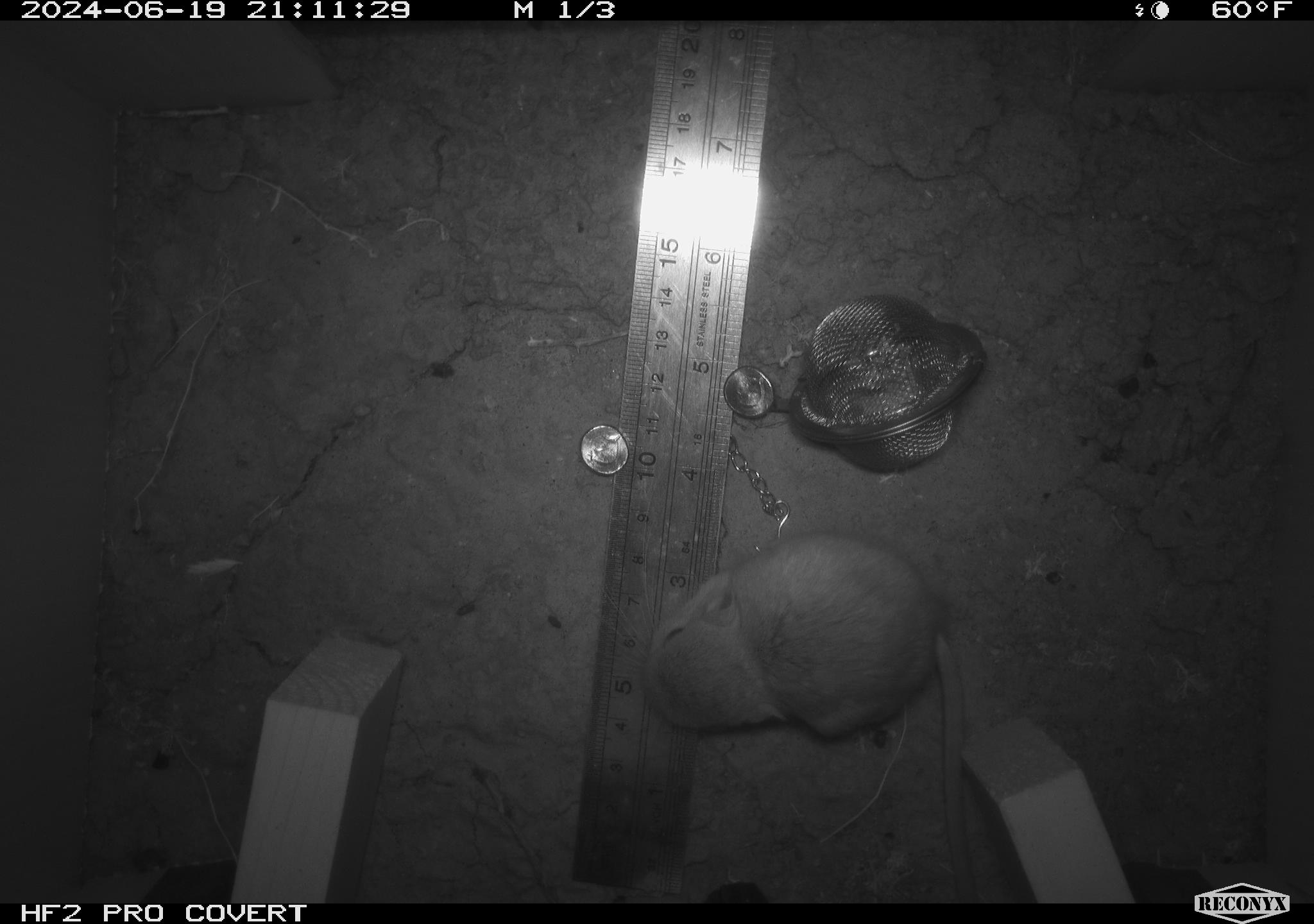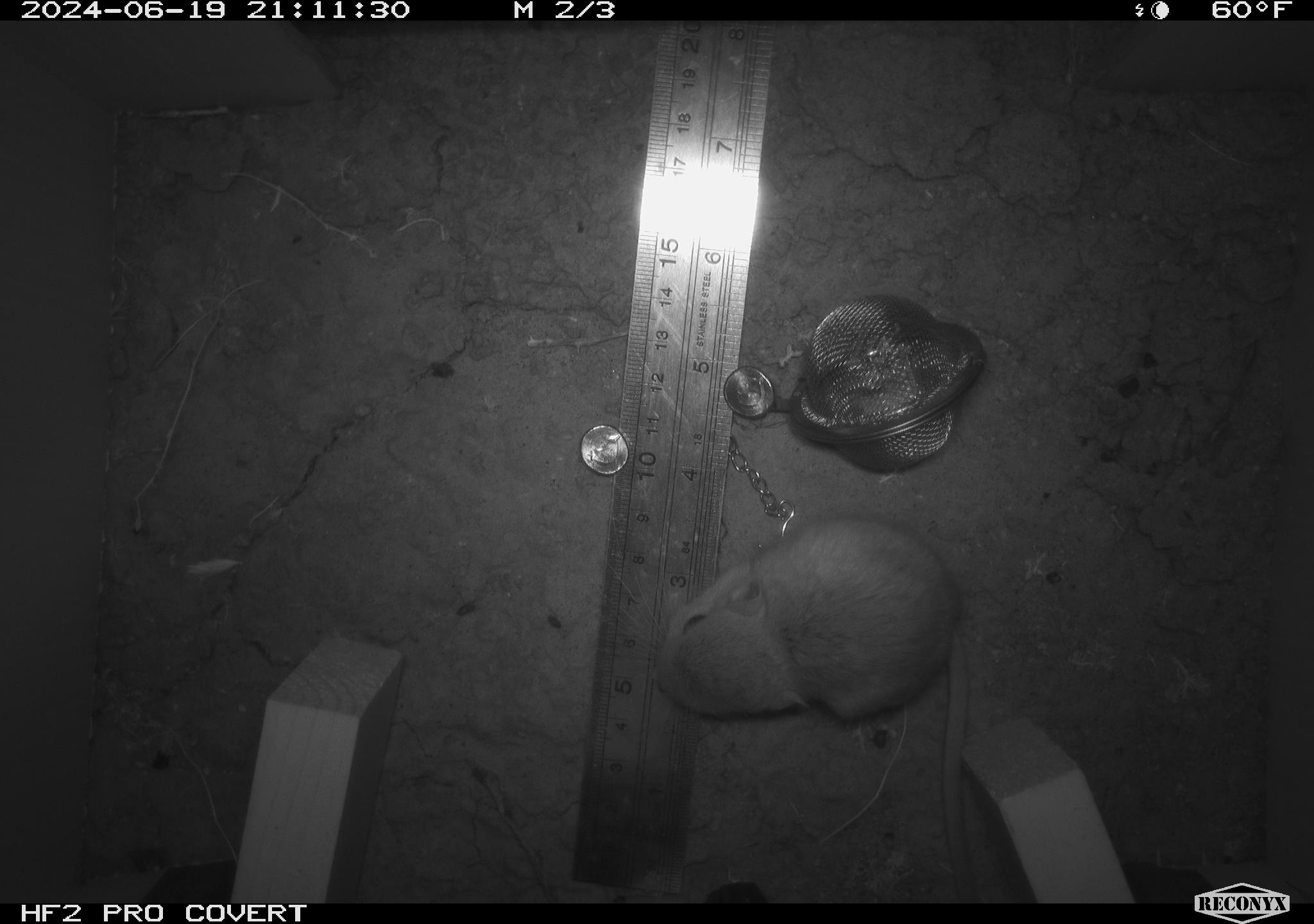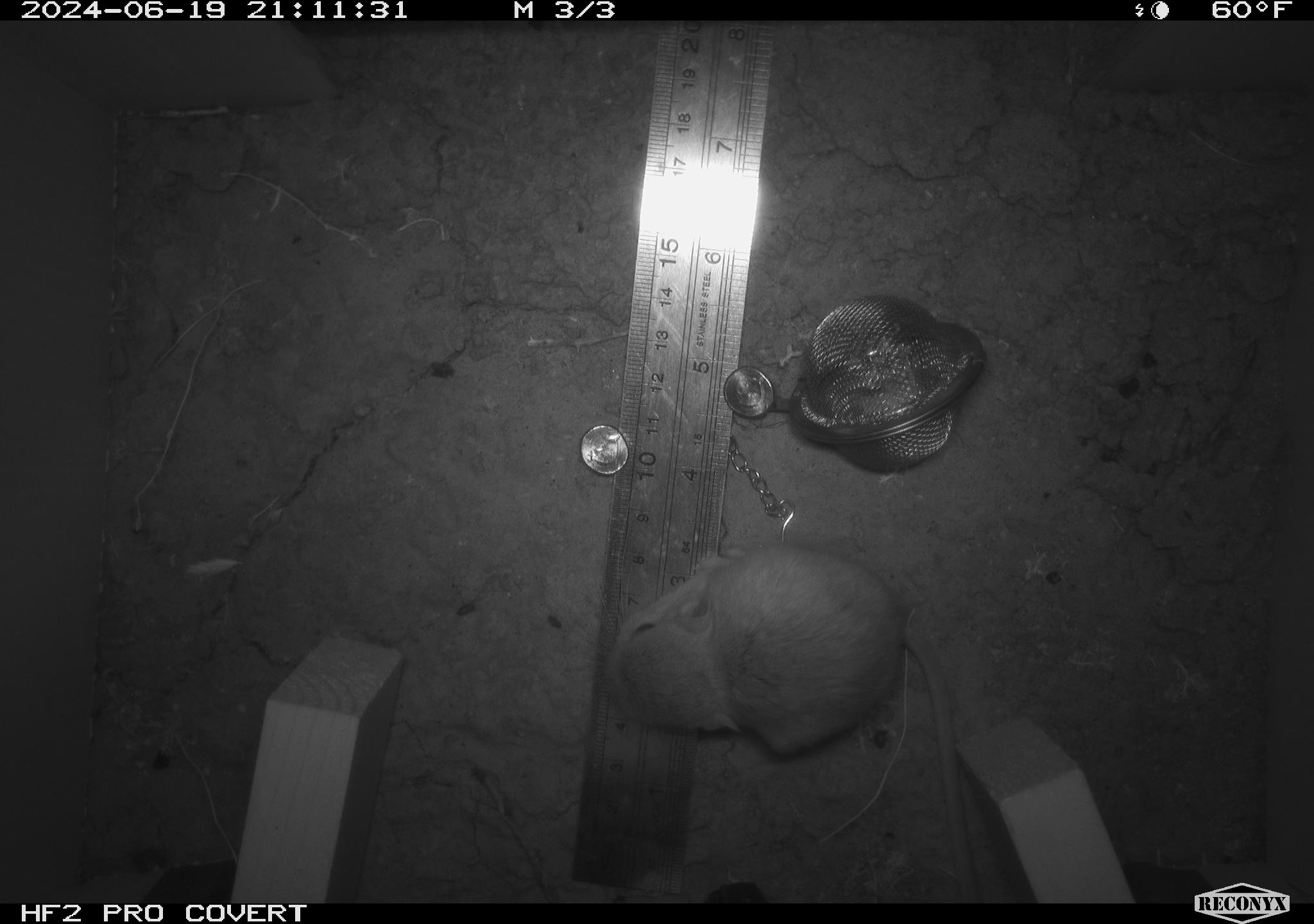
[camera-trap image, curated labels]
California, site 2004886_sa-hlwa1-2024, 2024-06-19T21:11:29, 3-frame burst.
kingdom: Animalia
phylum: Chordata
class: Mammalia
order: Rodentia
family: Heteromyidae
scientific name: Heteromyidae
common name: kangaroo rats and pocket mice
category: heteromyidae family